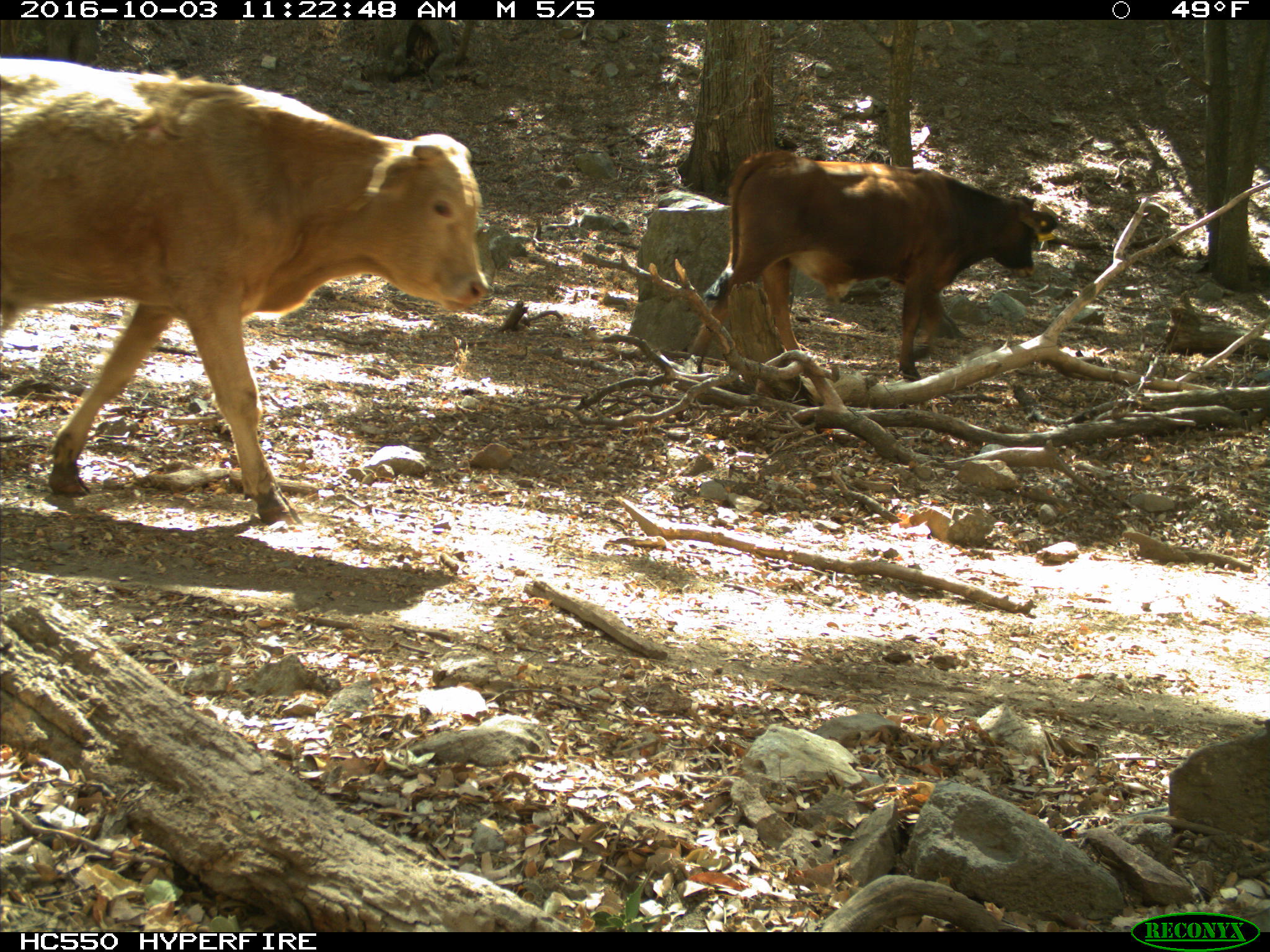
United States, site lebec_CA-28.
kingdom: Animalia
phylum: Chordata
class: Mammalia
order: Artiodactyla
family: Bovidae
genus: Bos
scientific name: Bos taurus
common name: domestic cow